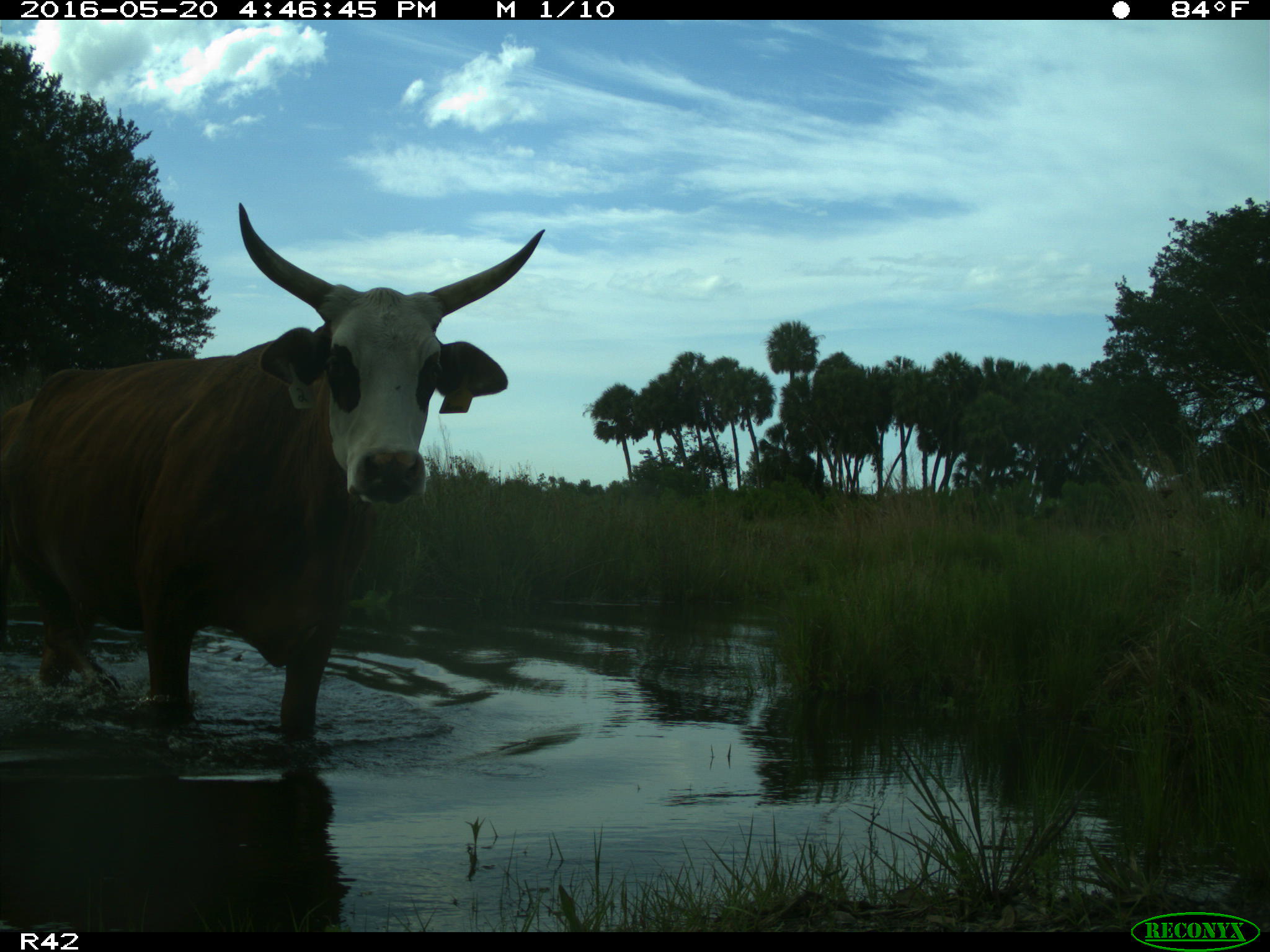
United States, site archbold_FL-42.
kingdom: Animalia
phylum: Chordata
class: Mammalia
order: Artiodactyla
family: Bovidae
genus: Bos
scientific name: Bos taurus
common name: domestic cow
Bos taurus (domestic cow).